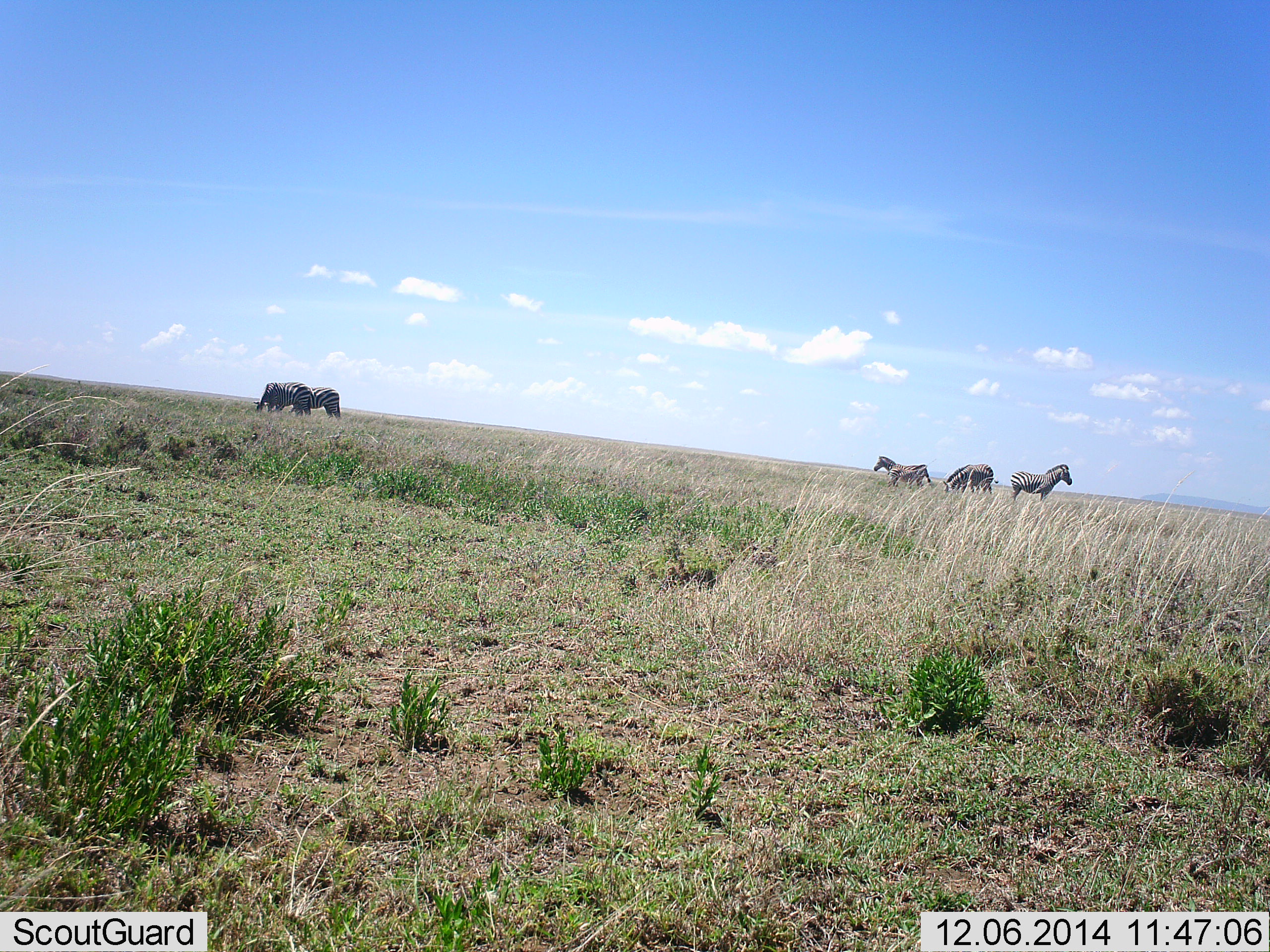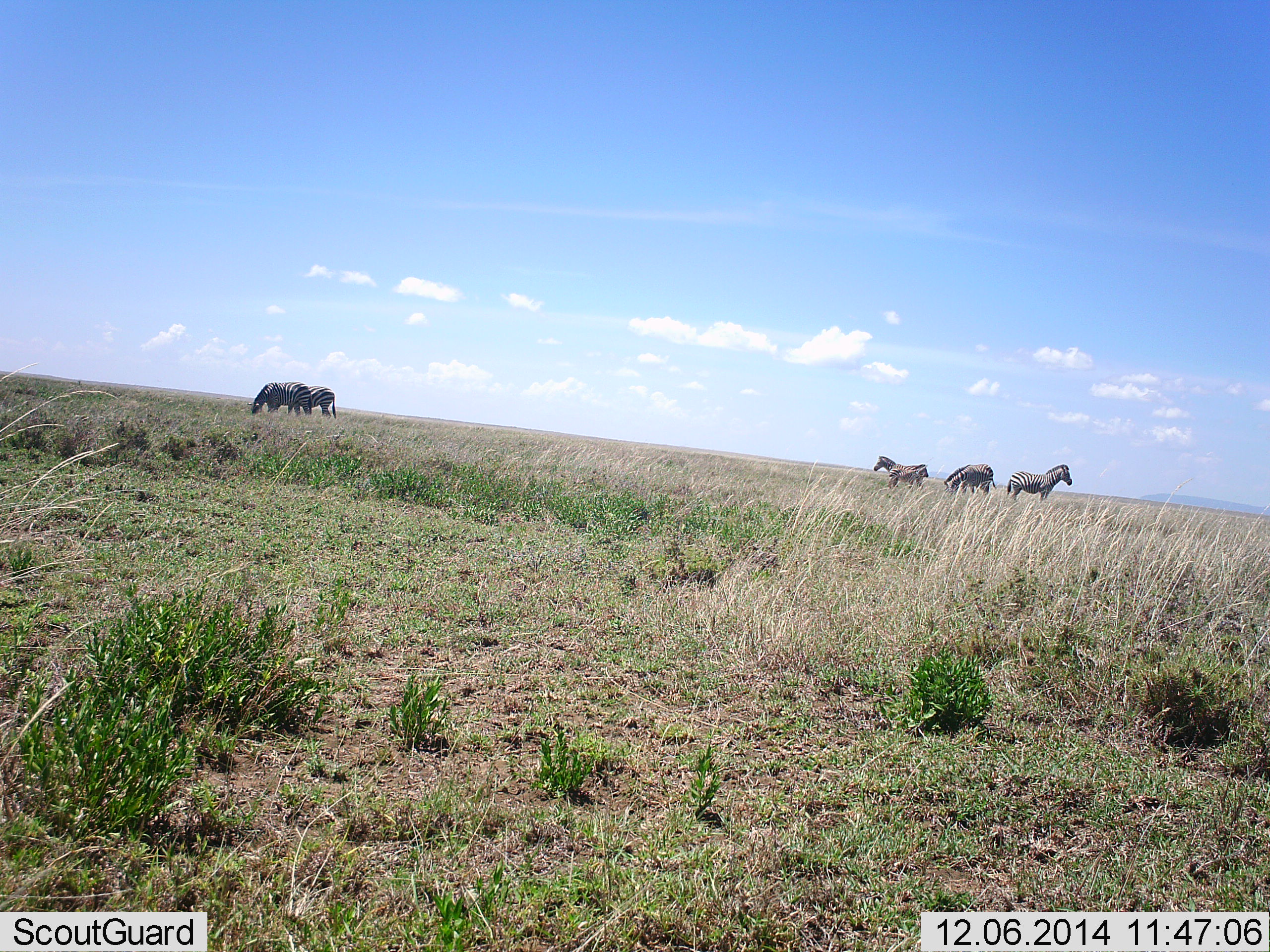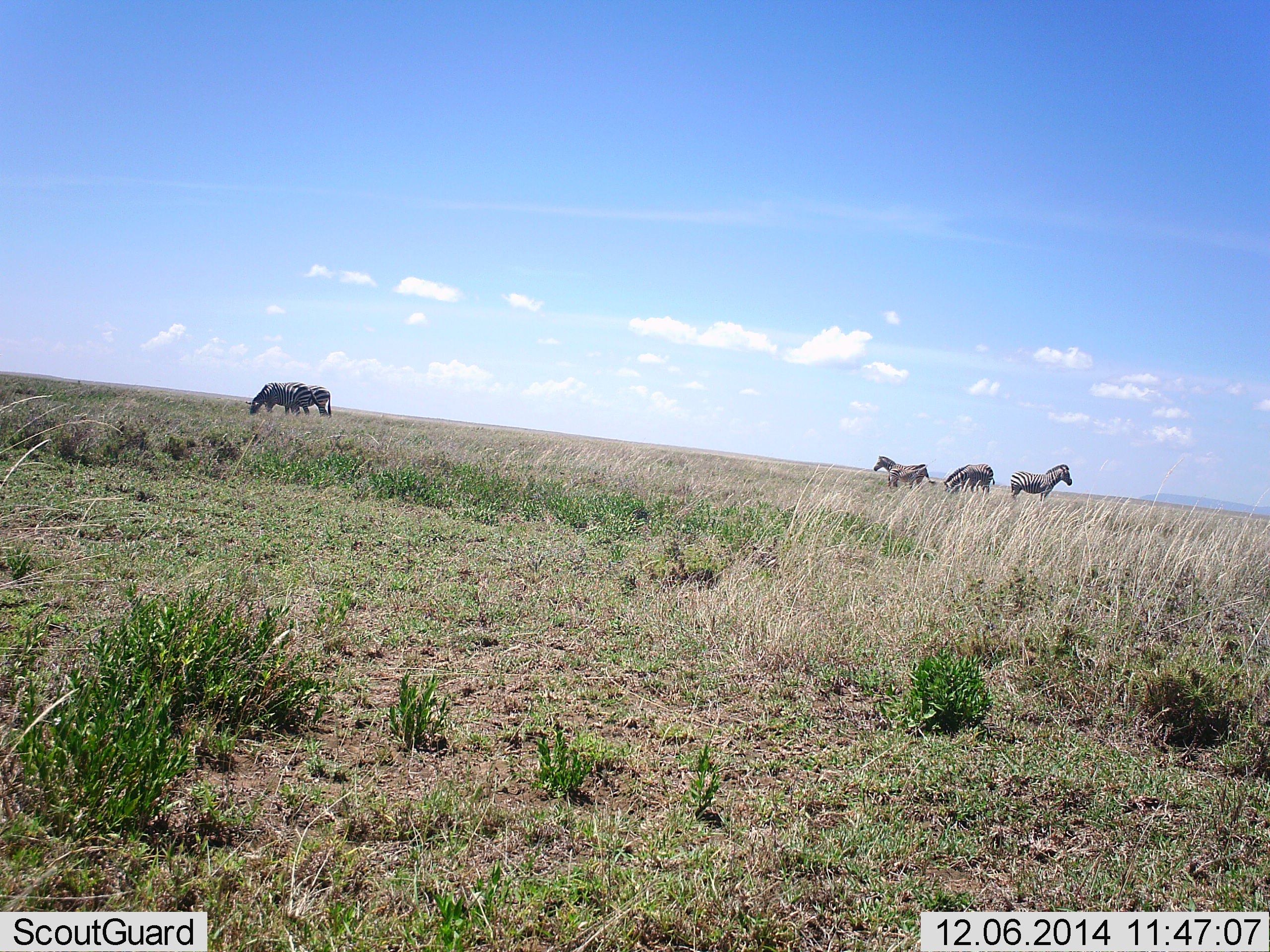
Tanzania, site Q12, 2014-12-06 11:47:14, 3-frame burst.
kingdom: Animalia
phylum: Chordata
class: Mammalia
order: Perissodactyla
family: Equidae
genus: Equus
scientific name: Equus quagga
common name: plains zebra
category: zebra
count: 5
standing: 100%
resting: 0%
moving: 0%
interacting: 0%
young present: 0%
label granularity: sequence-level